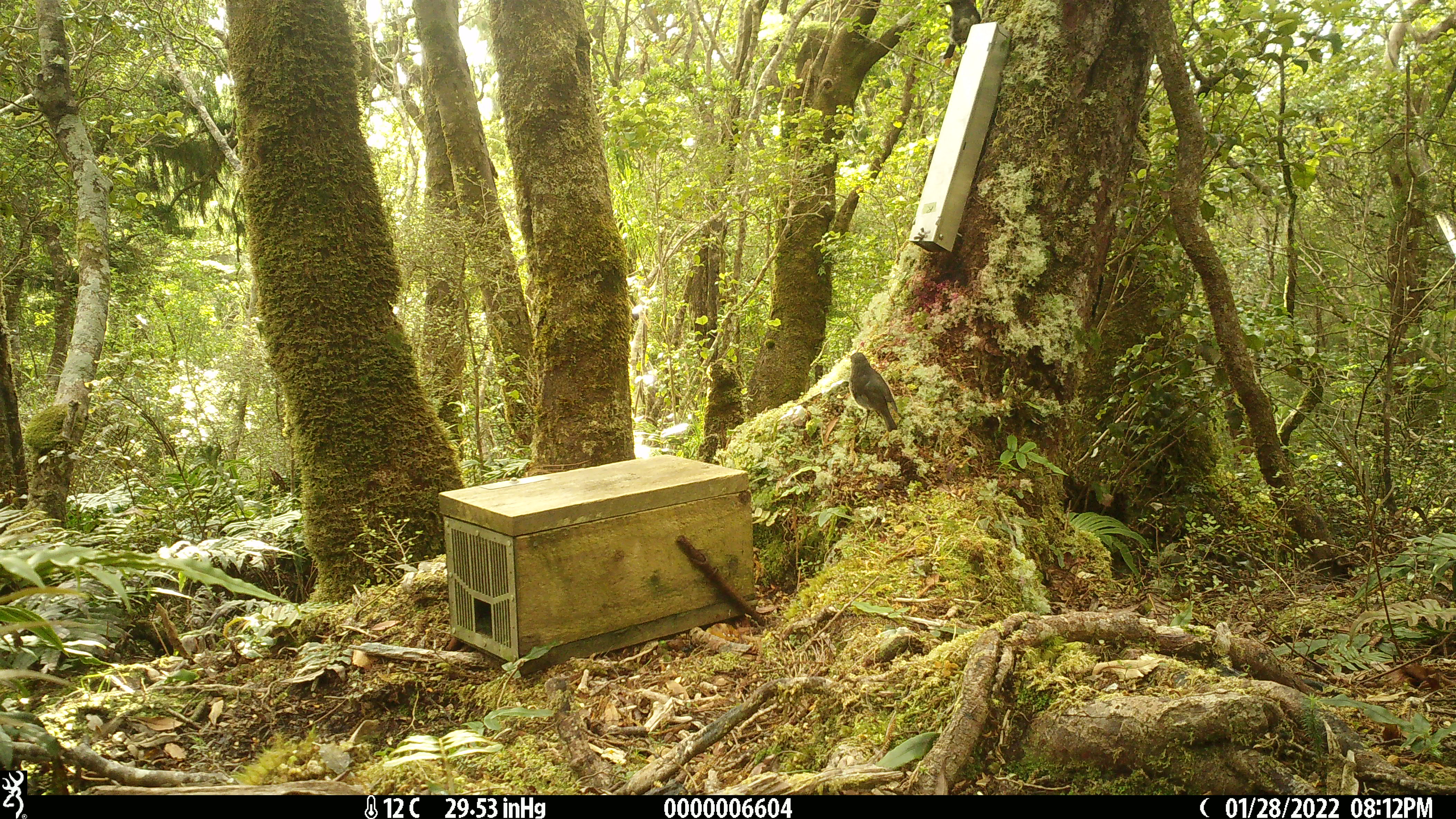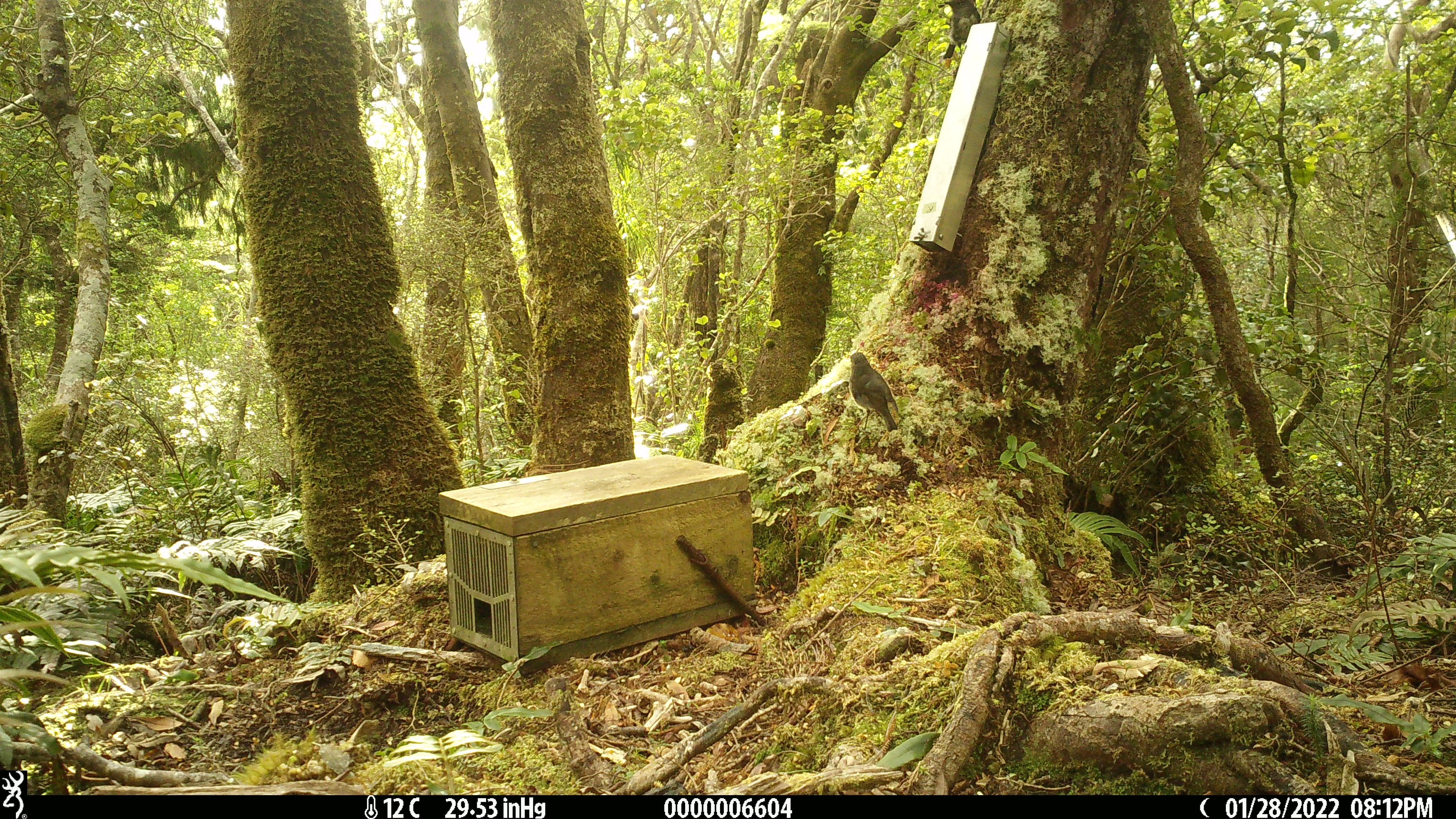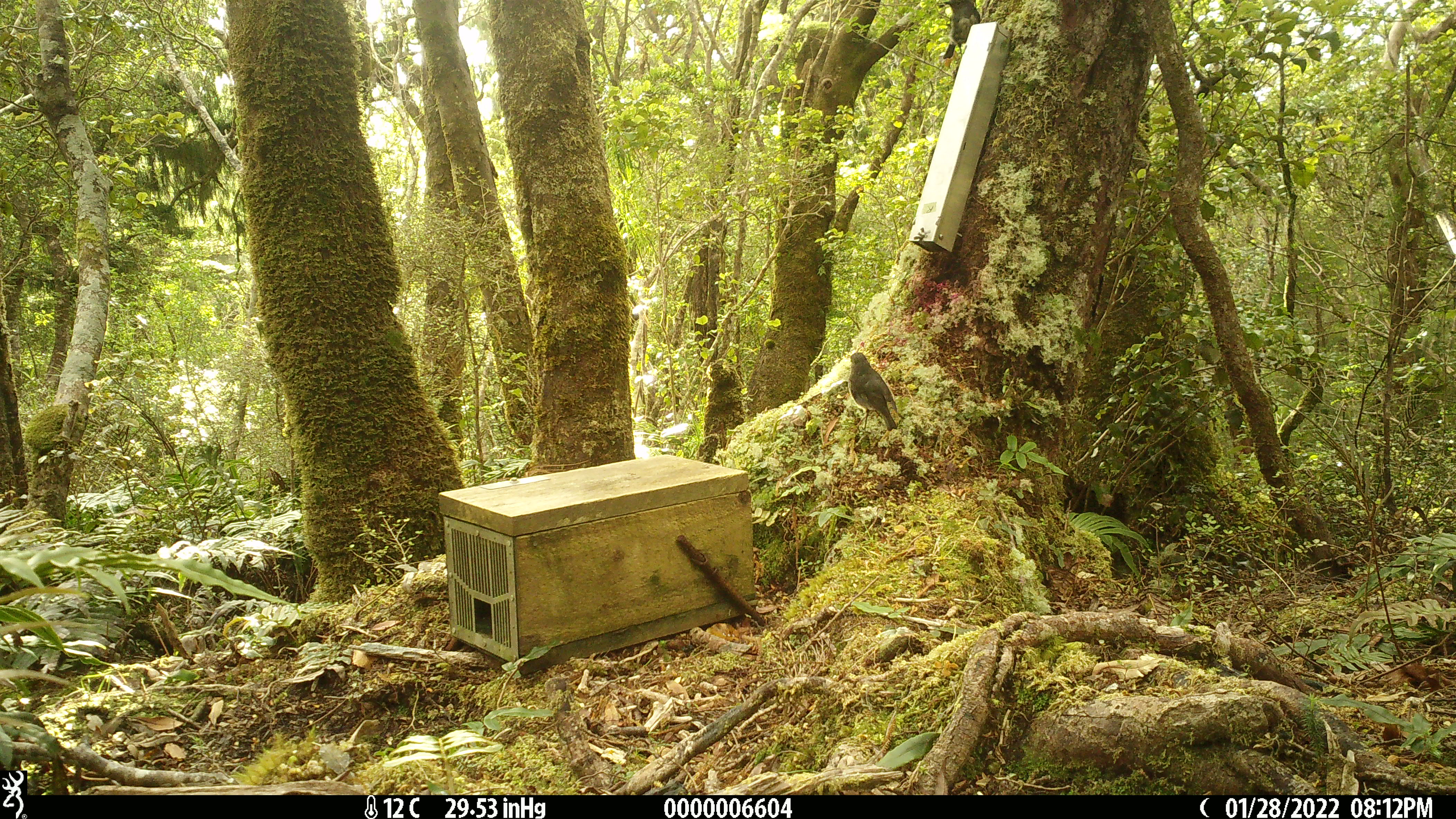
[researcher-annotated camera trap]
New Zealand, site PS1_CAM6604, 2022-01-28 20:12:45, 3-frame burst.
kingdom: Animalia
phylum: Chordata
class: Aves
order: Passeriformes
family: Petroicidae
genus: Petroica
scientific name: Petroica australis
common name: new zealand robin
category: robin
Robin (new zealand robin) (Petroica australis).